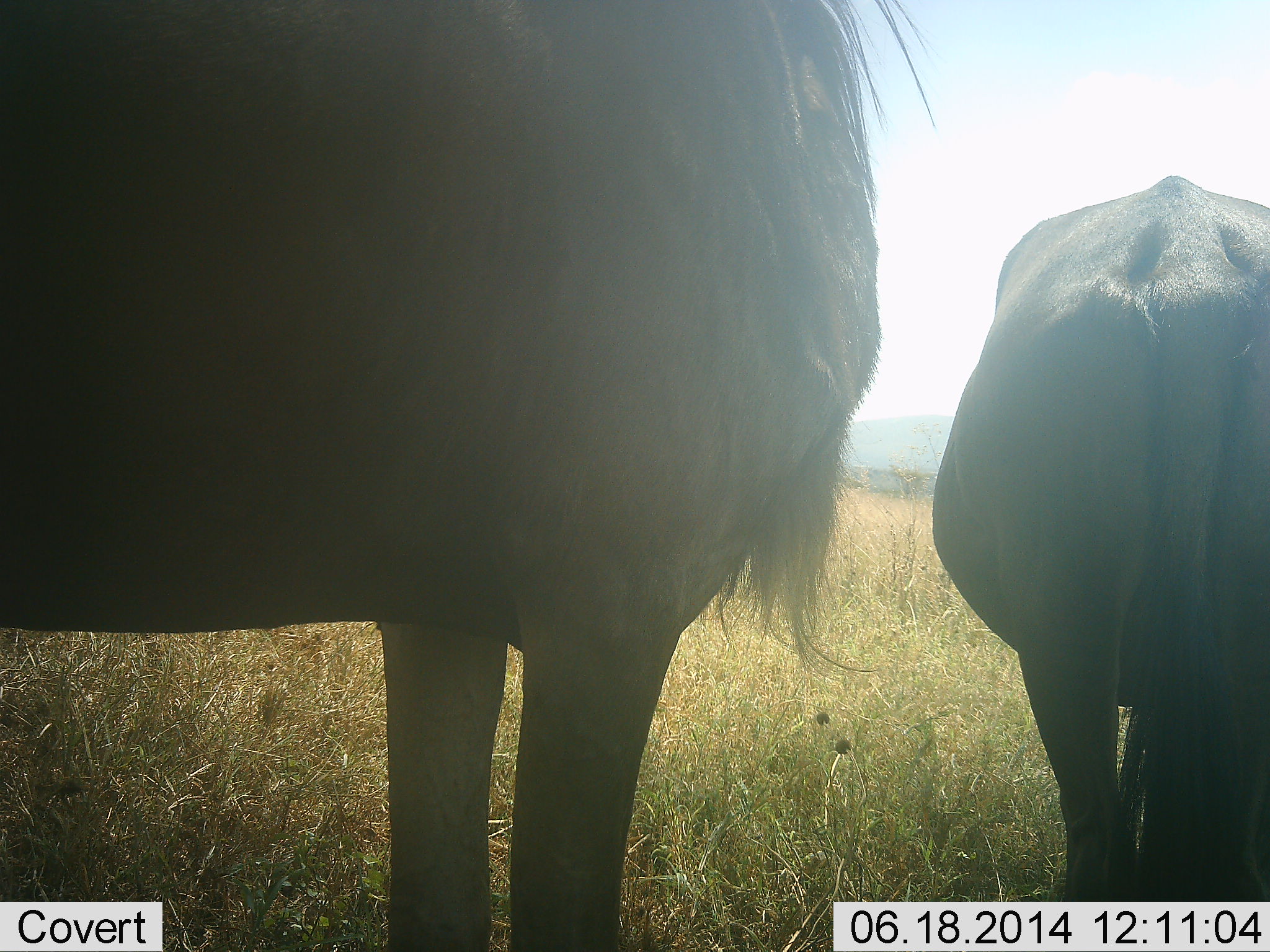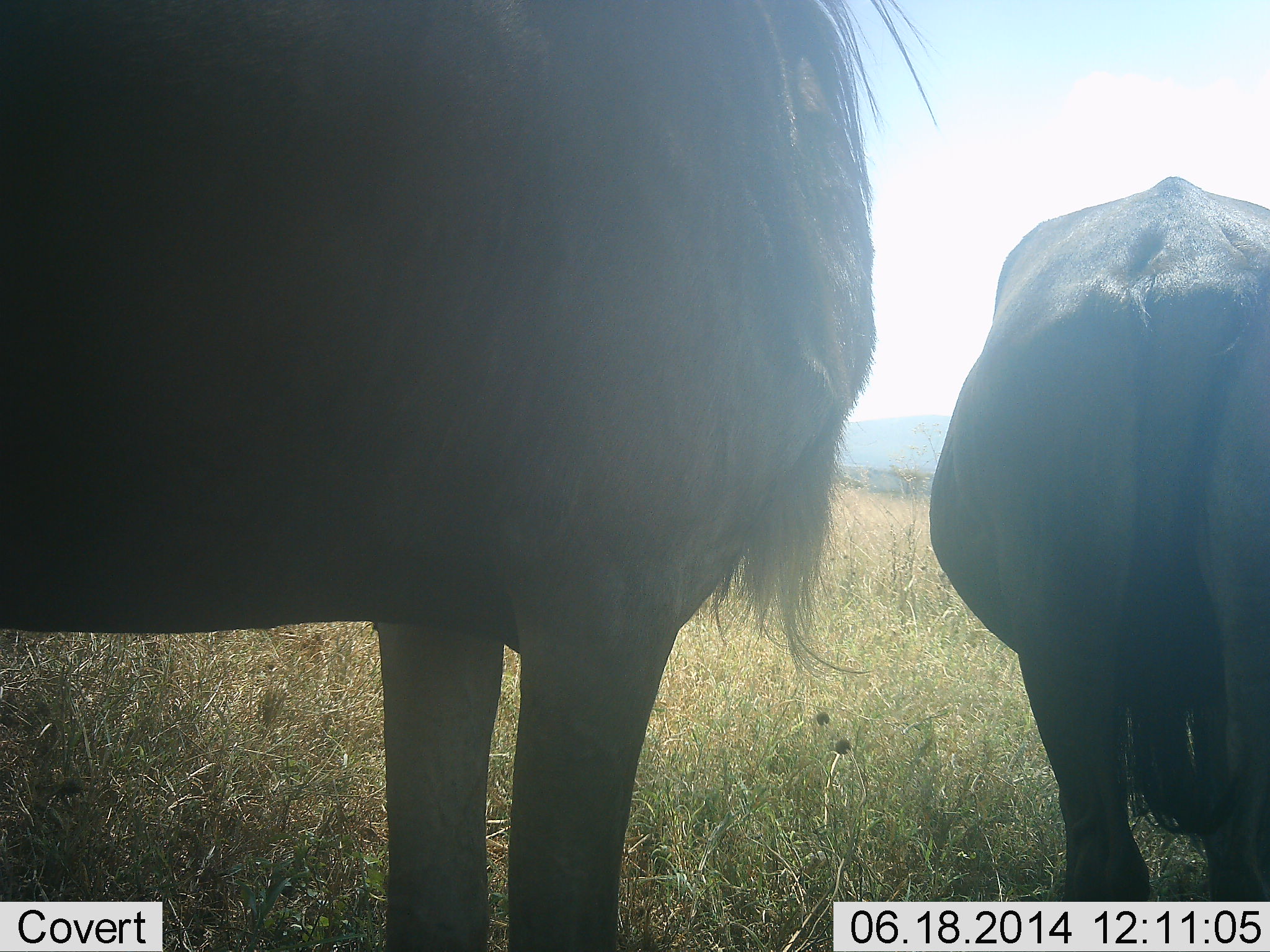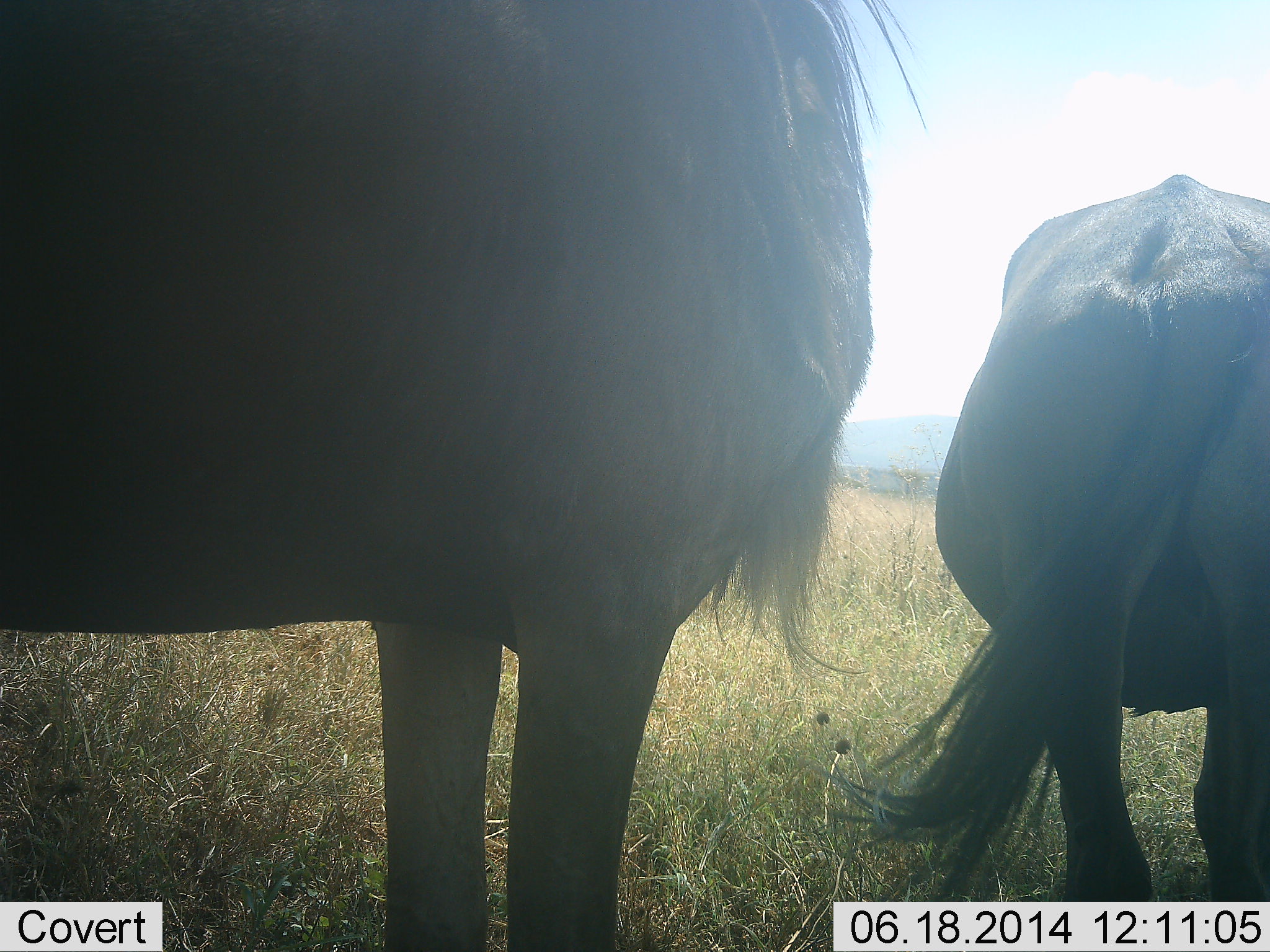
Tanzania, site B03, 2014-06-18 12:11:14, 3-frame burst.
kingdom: Animalia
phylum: Chordata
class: Mammalia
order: Artiodactyla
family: Bovidae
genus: Connochaetes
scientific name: Connochaetes taurinus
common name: blue wildebeest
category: wildebeest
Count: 2.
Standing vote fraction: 90%.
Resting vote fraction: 0%.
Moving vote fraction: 0%.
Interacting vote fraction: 0%.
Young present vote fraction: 0%.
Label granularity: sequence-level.